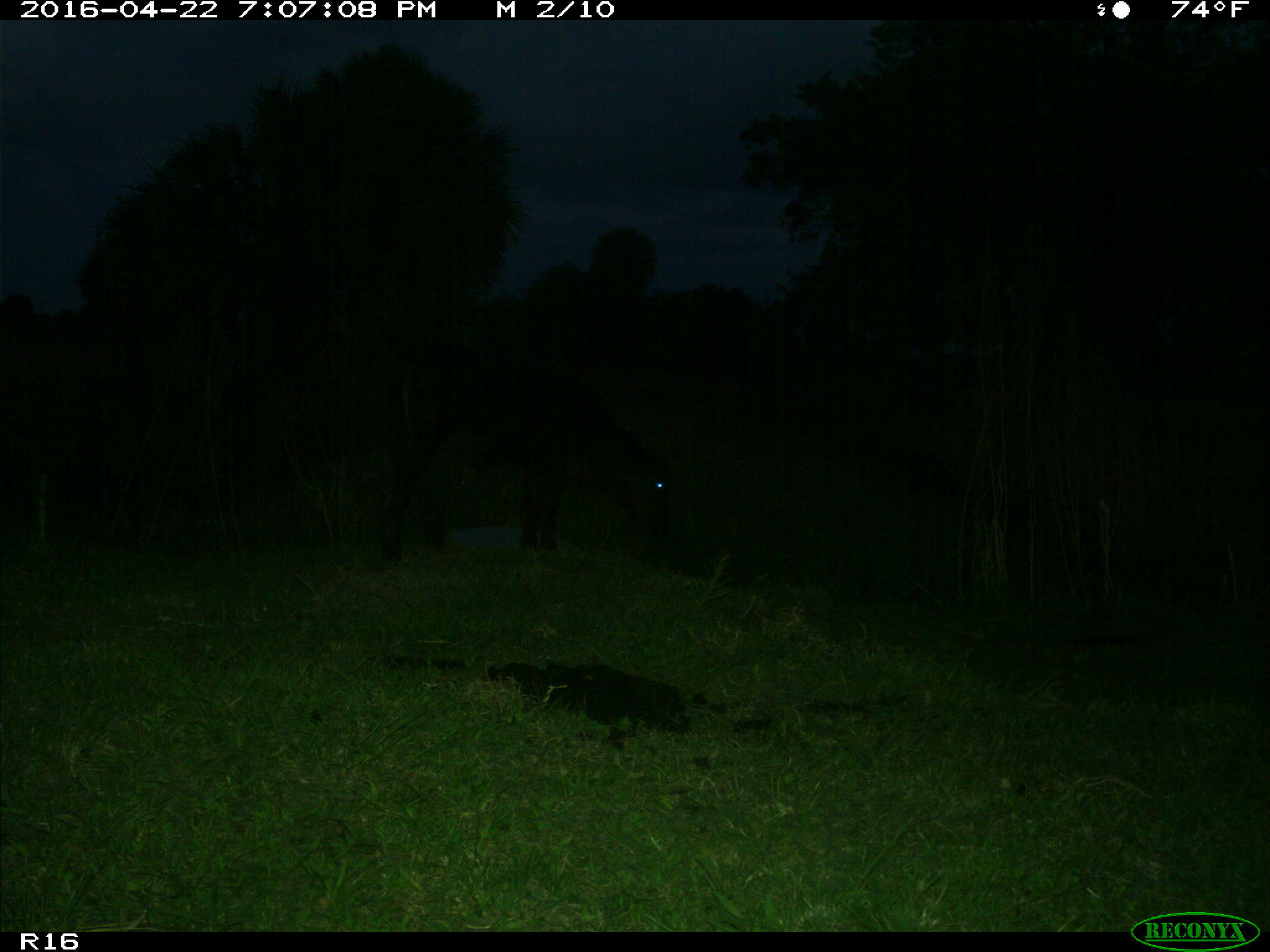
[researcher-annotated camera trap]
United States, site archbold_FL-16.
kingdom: Animalia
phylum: Chordata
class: Mammalia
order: Artiodactyla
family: Bovidae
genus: Bos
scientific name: Bos taurus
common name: domestic cow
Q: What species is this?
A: Bos taurus (domestic cow).